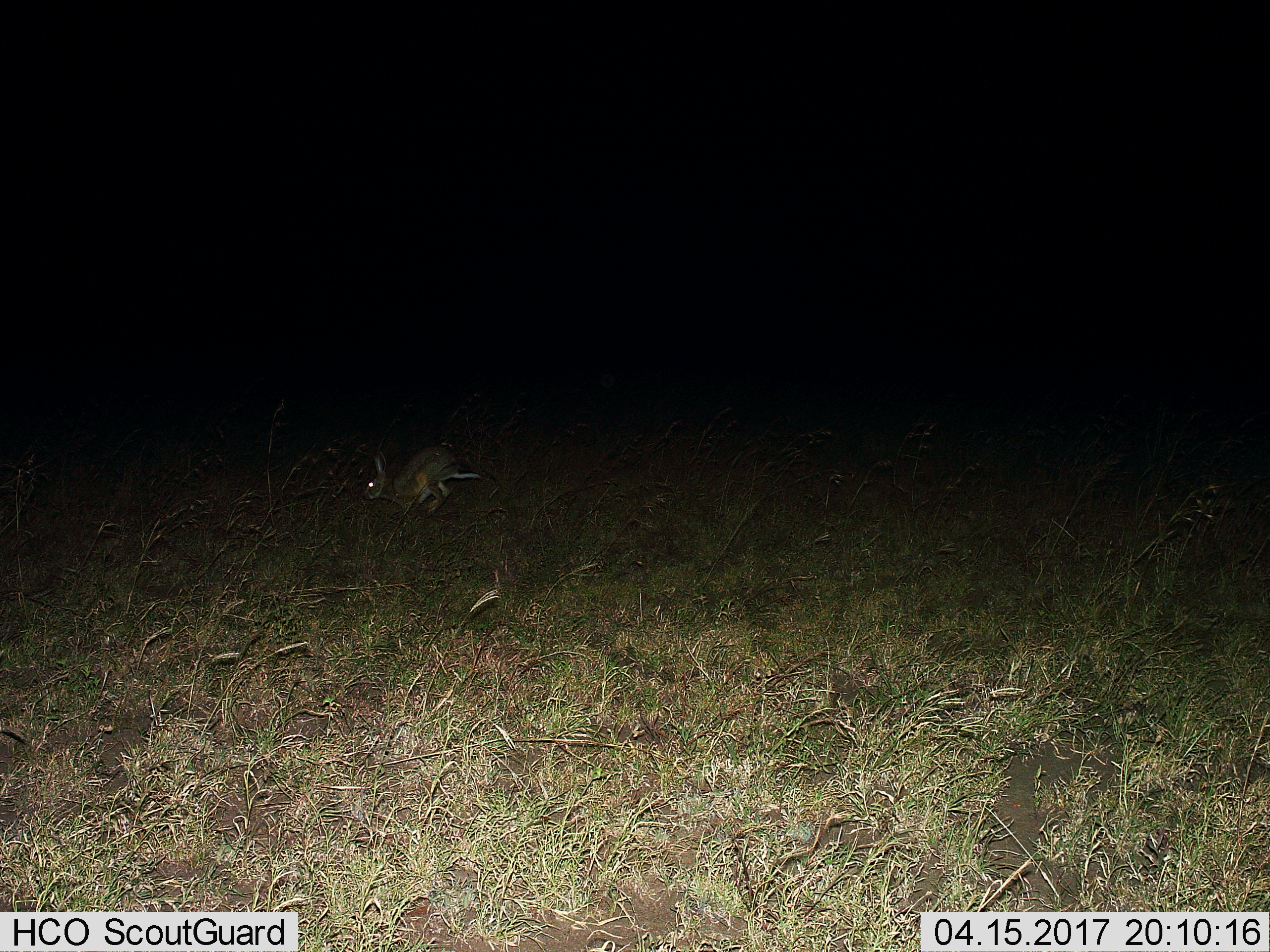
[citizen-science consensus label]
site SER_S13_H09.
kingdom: Animalia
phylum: Chordata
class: Mammalia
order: Lagomorpha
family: Leporidae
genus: Lepus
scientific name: Lepus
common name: hare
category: hareunknown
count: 1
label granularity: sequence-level